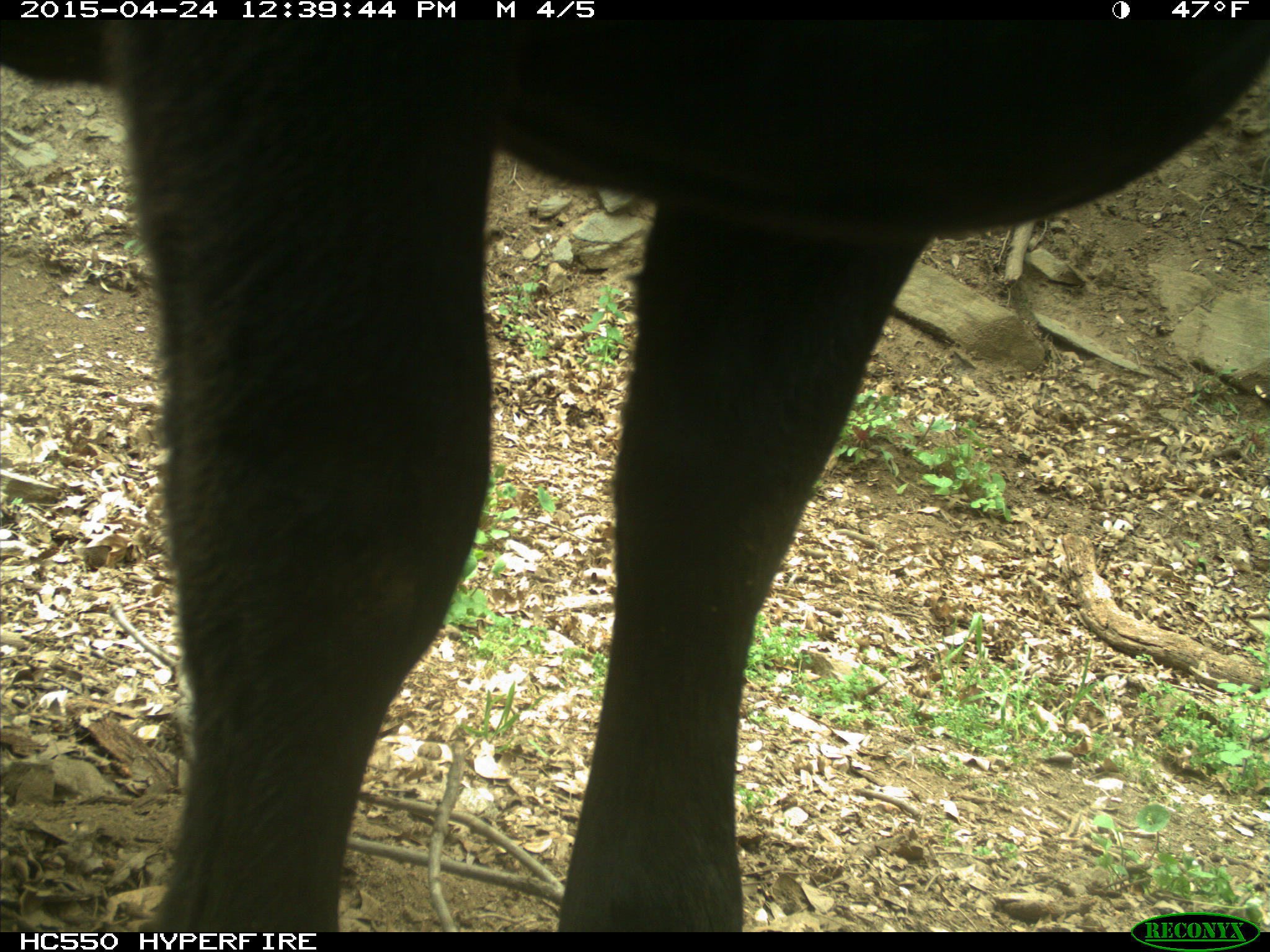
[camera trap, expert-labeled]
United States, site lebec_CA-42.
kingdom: Animalia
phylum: Chordata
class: Mammalia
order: Artiodactyla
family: Bovidae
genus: Bos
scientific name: Bos taurus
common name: domestic cow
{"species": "Bos taurus (domestic cow)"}